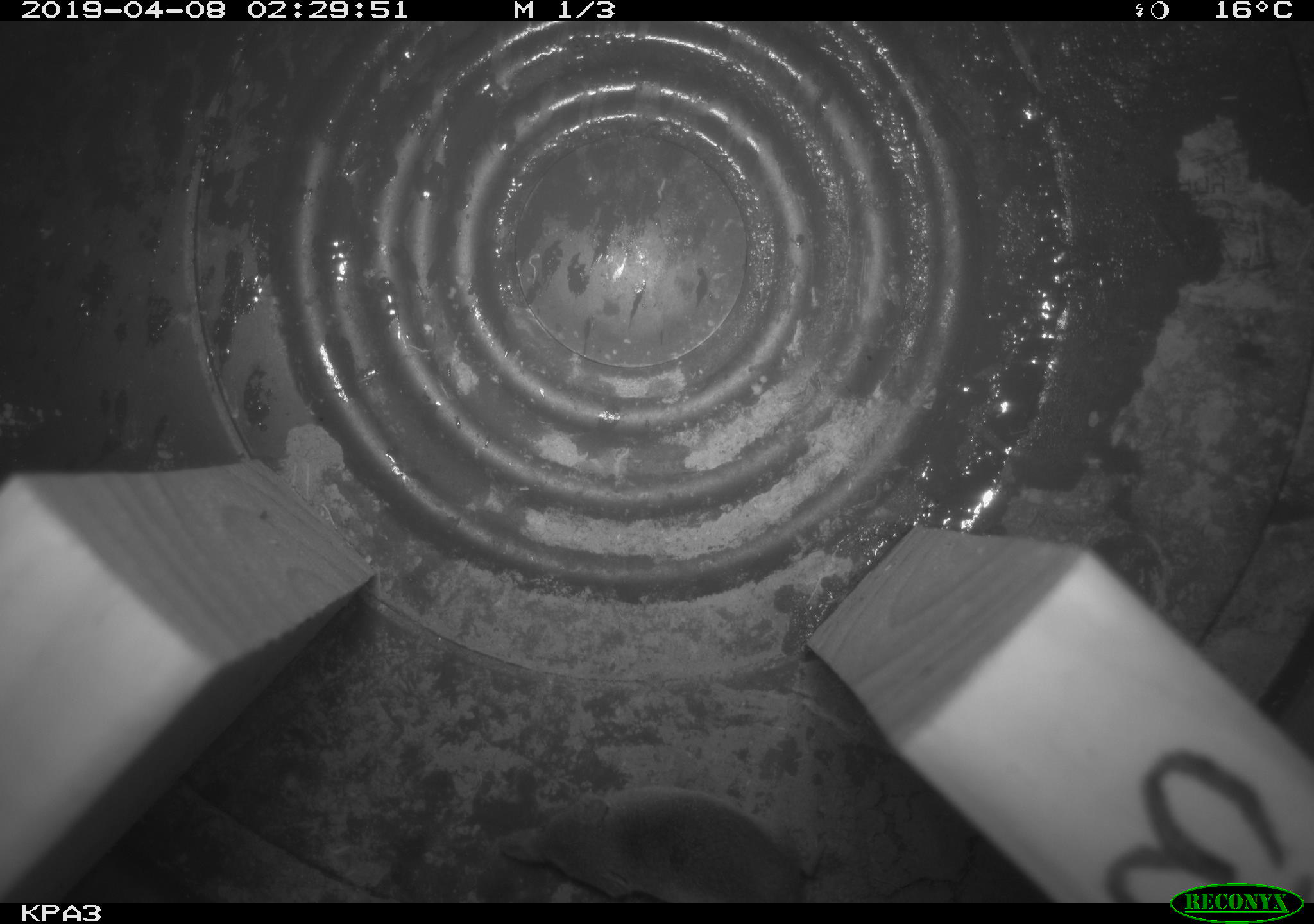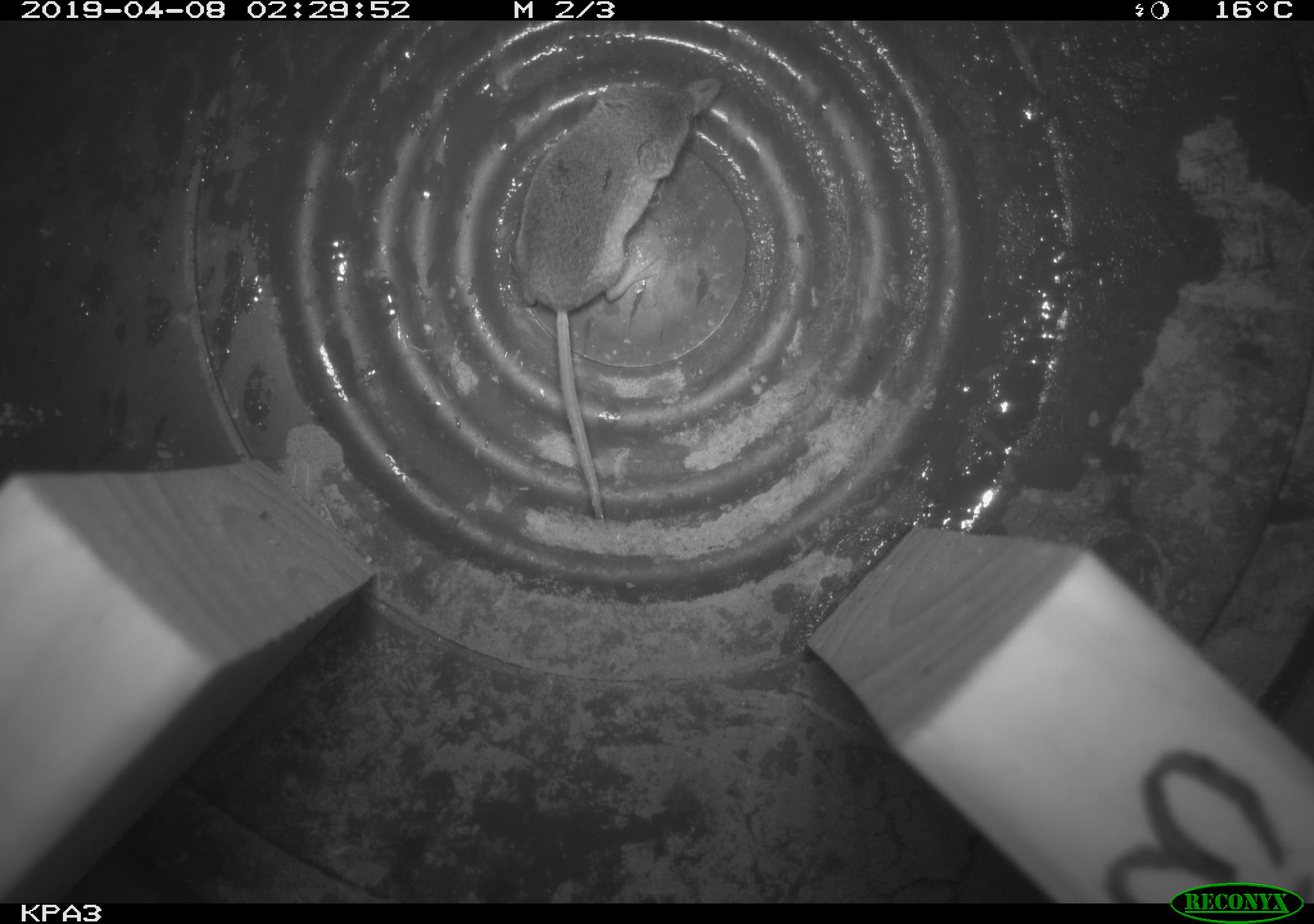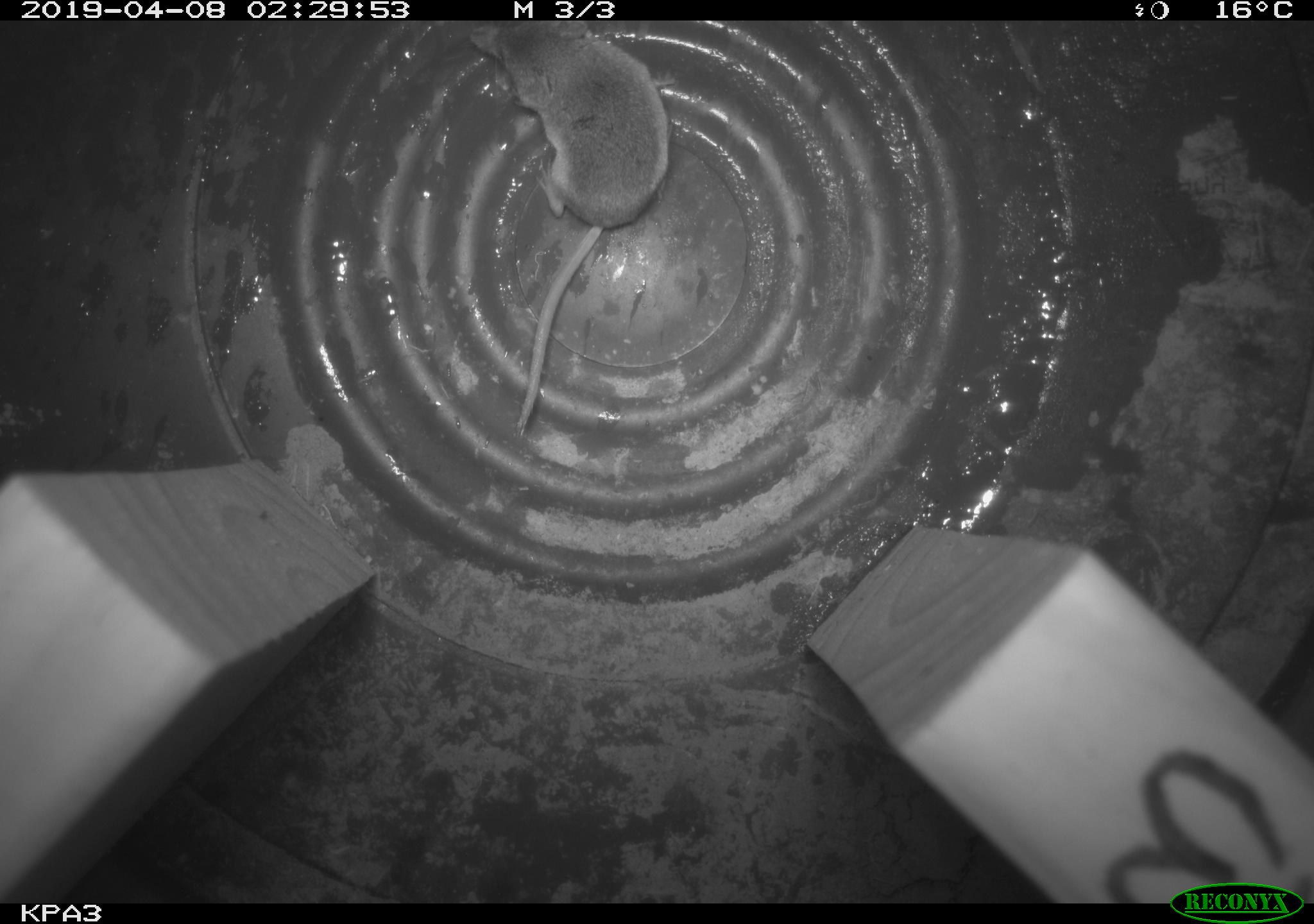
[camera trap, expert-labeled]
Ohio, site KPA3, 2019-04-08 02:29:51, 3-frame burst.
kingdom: Animalia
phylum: Chordata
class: Mammalia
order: Eulipotyphla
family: Soricidae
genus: Sorex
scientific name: Sorex cinereus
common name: masked shrew